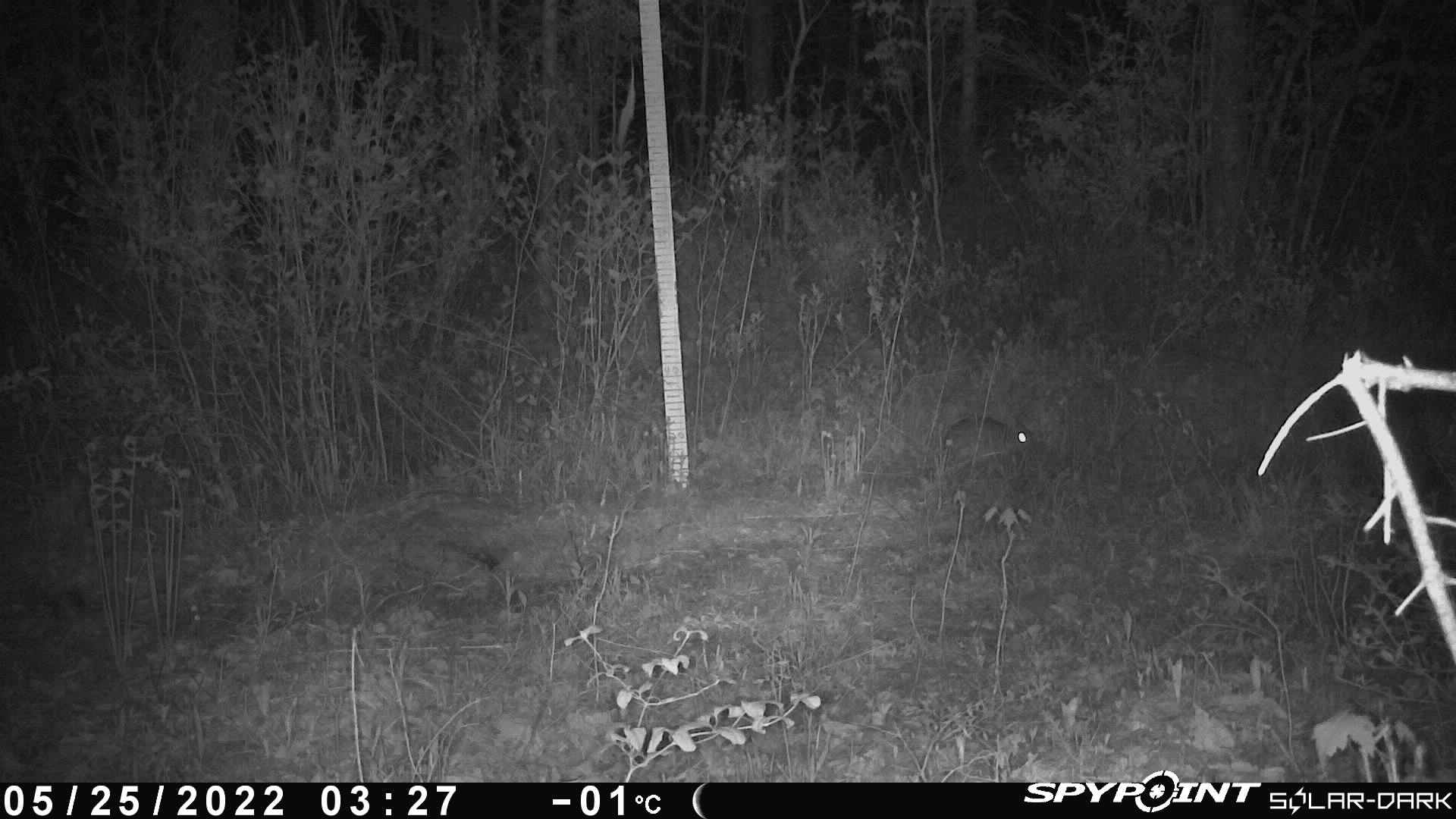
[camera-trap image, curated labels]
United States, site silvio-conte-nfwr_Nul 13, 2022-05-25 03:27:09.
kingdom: Animalia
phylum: Chordata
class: Mammalia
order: Lagomorpha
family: Leporidae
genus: Lepus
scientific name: Lepus americanus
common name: snowshoe hare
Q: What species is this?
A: Snowshoe hare (Lepus americanus).